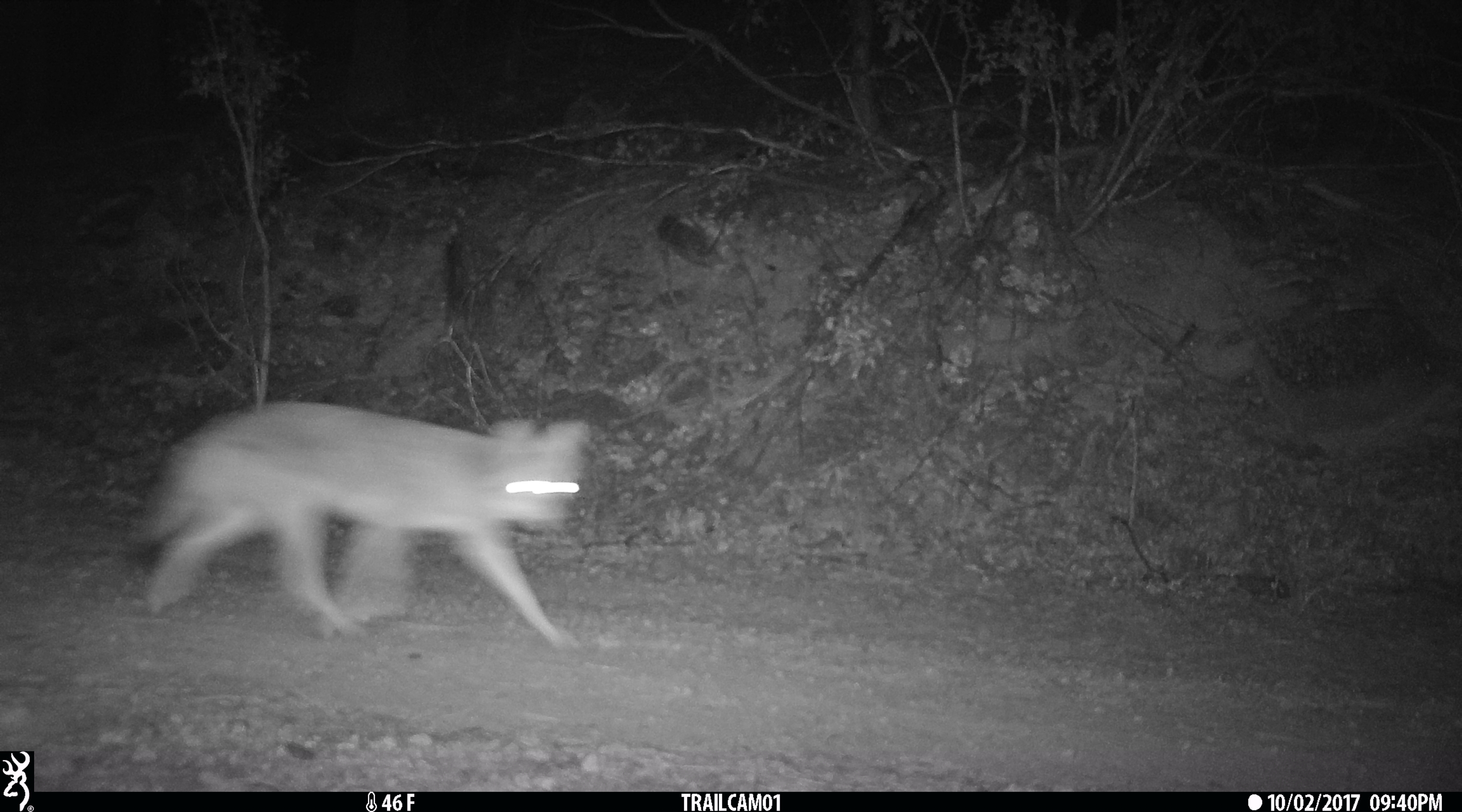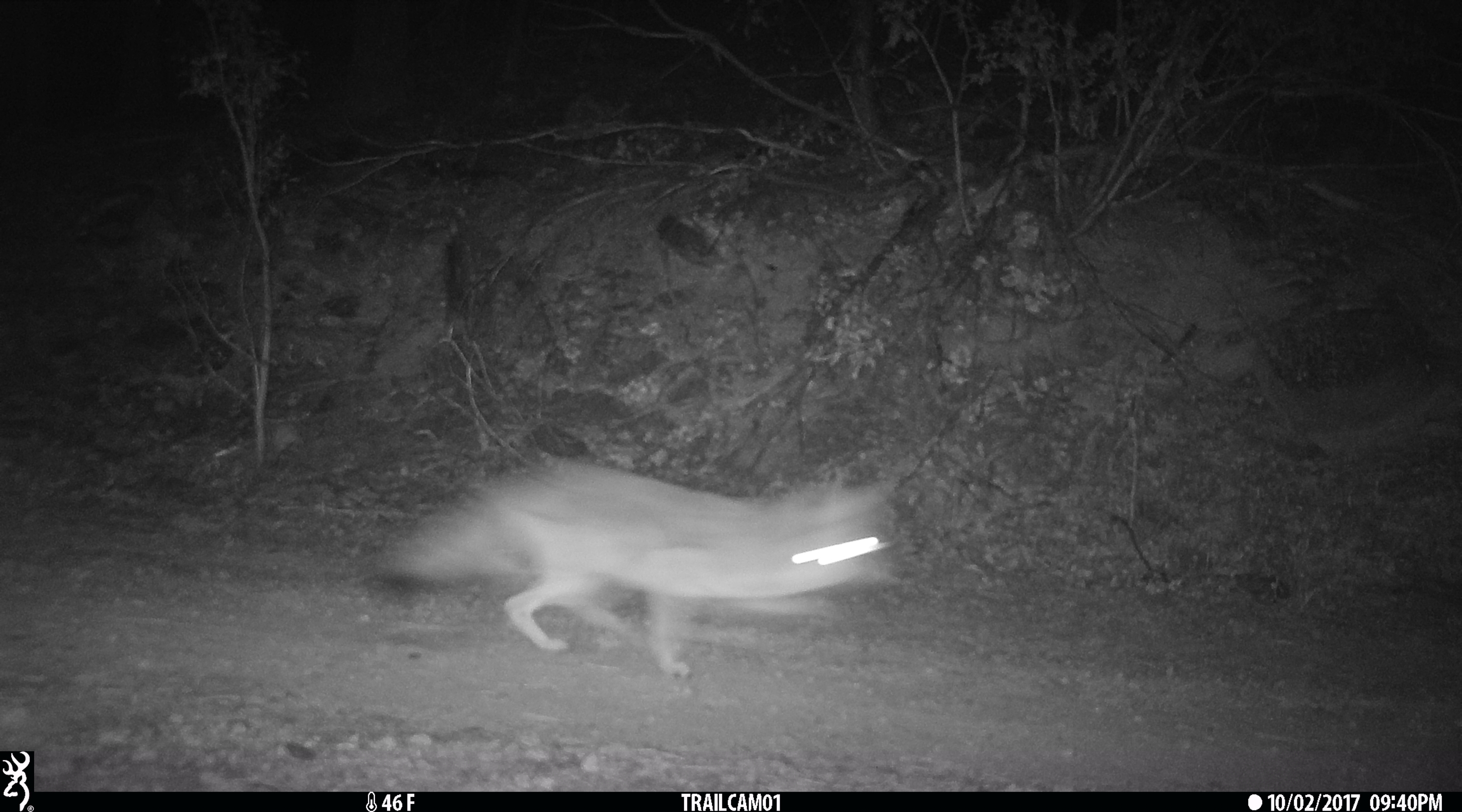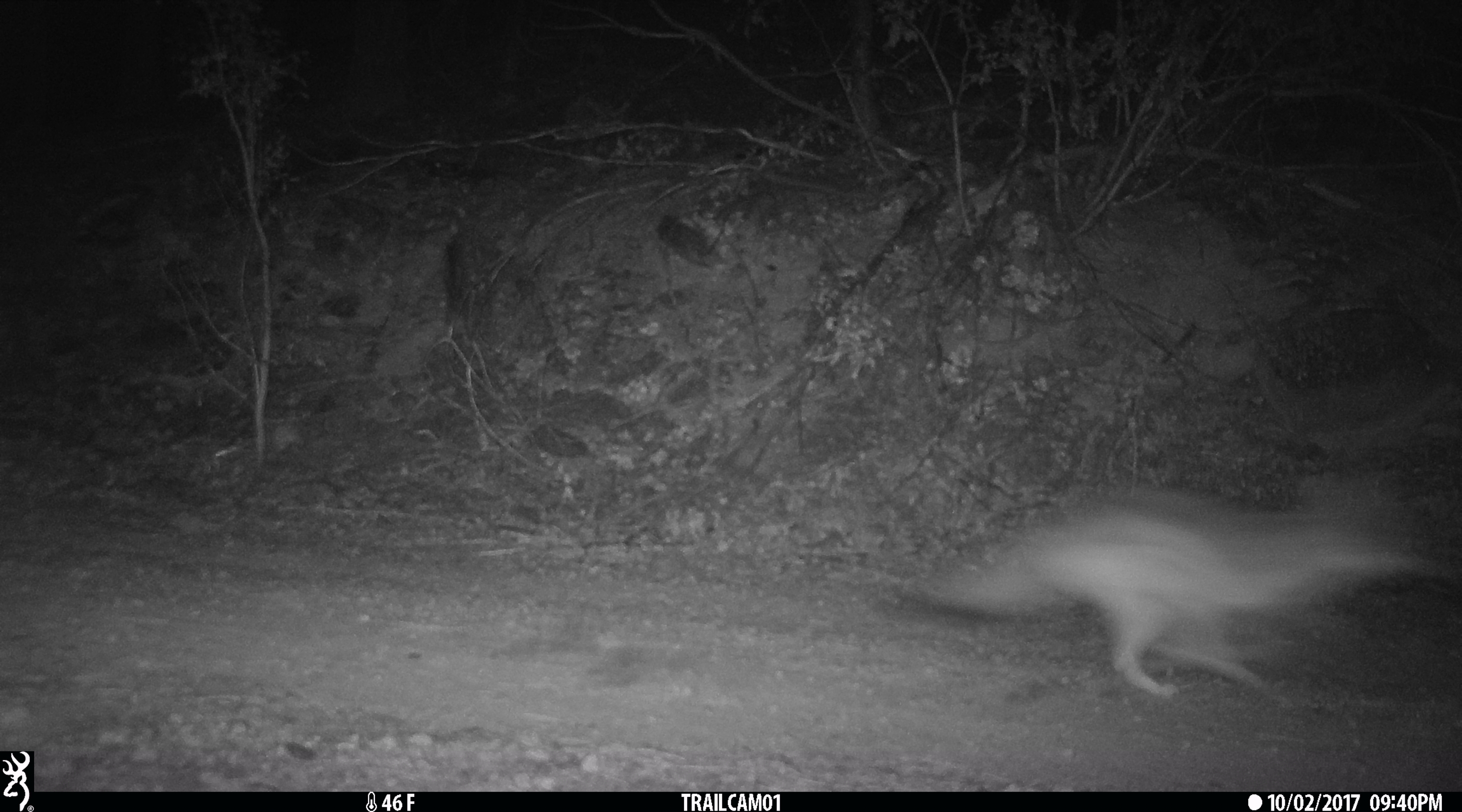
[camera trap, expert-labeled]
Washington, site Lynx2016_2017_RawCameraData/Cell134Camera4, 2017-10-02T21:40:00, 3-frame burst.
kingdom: Animalia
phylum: Chordata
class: Mammalia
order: Carnivora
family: Canidae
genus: Canis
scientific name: Canis latrans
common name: coyote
Canis latrans (coyote). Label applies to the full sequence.